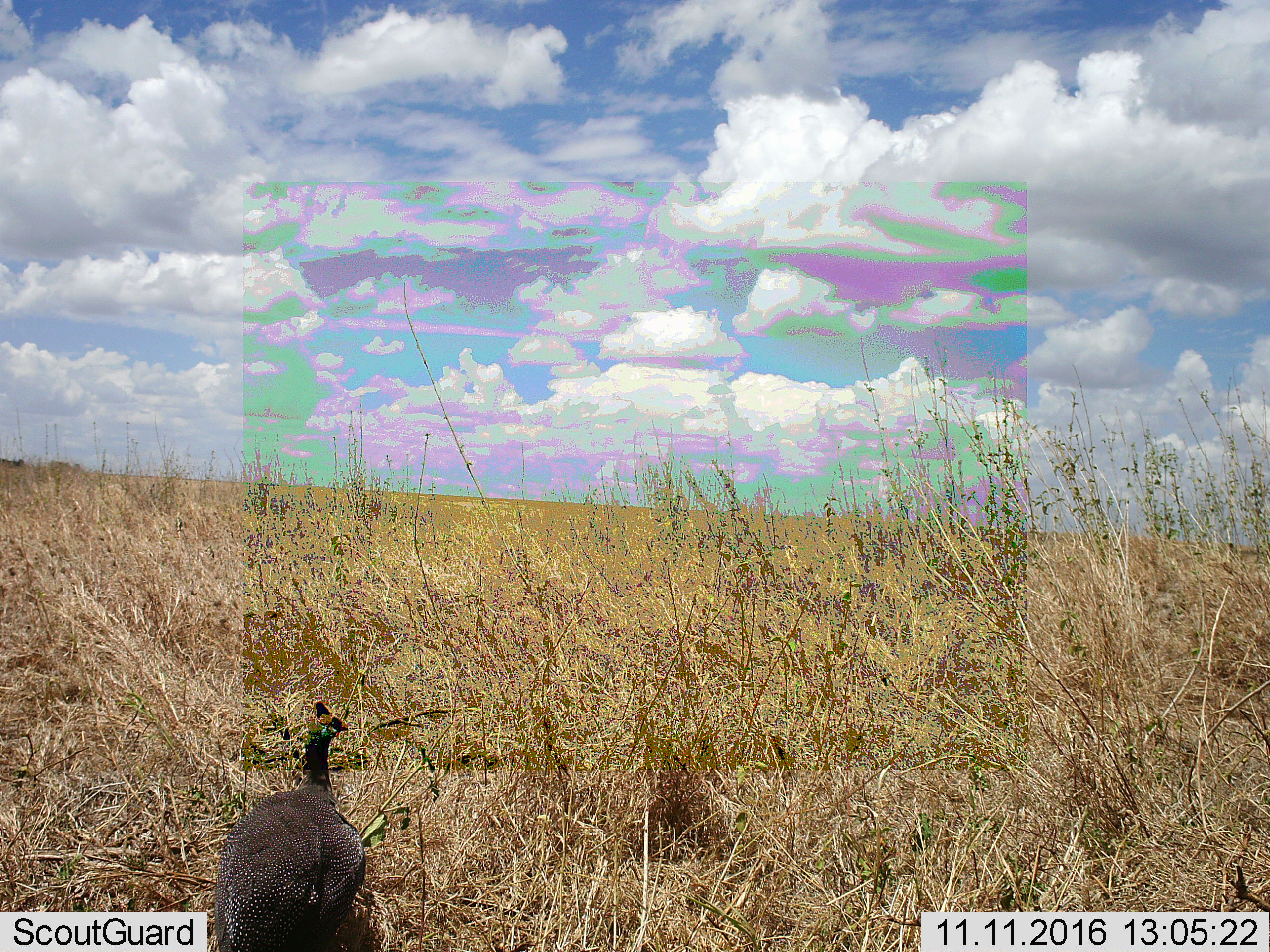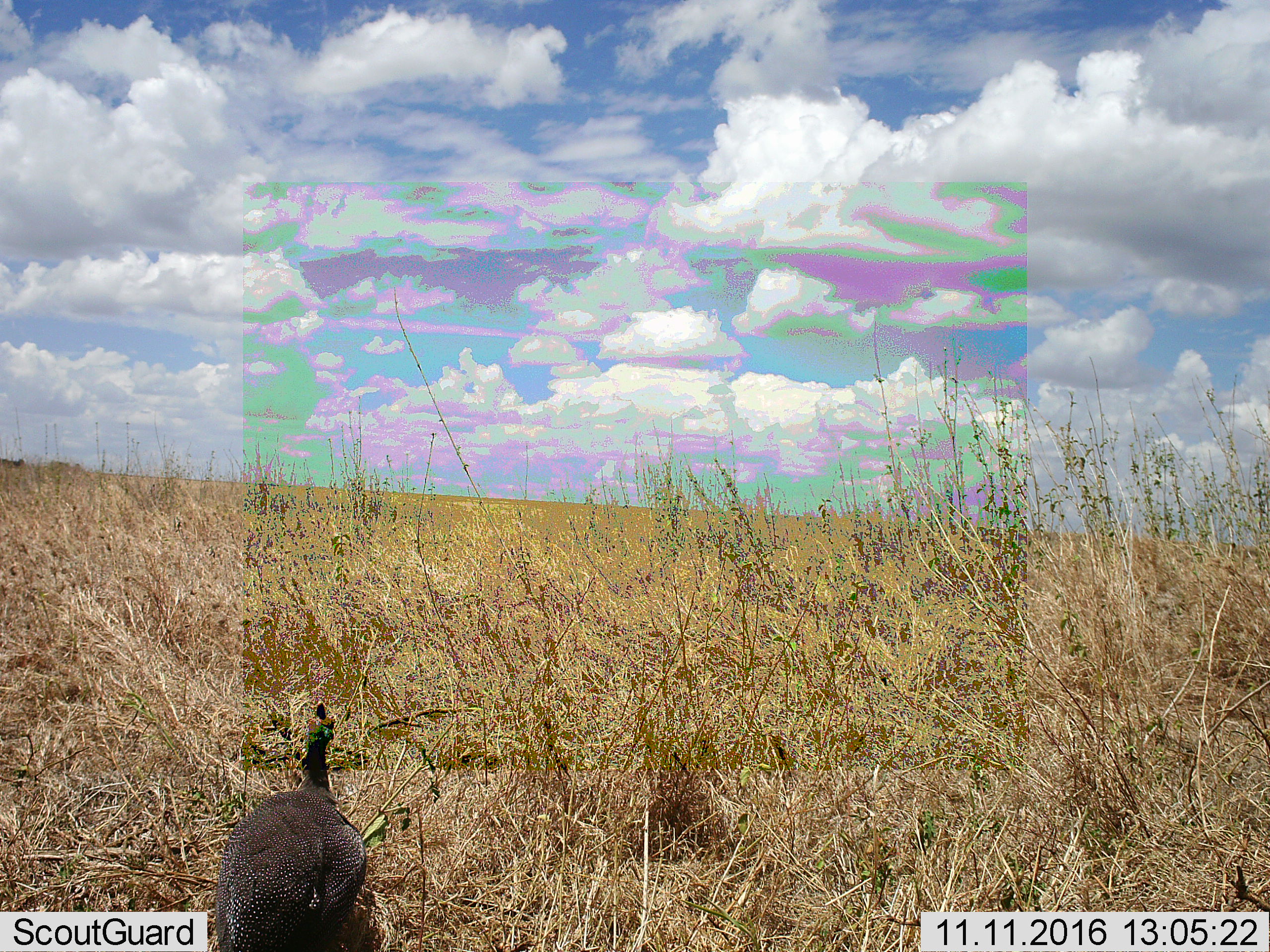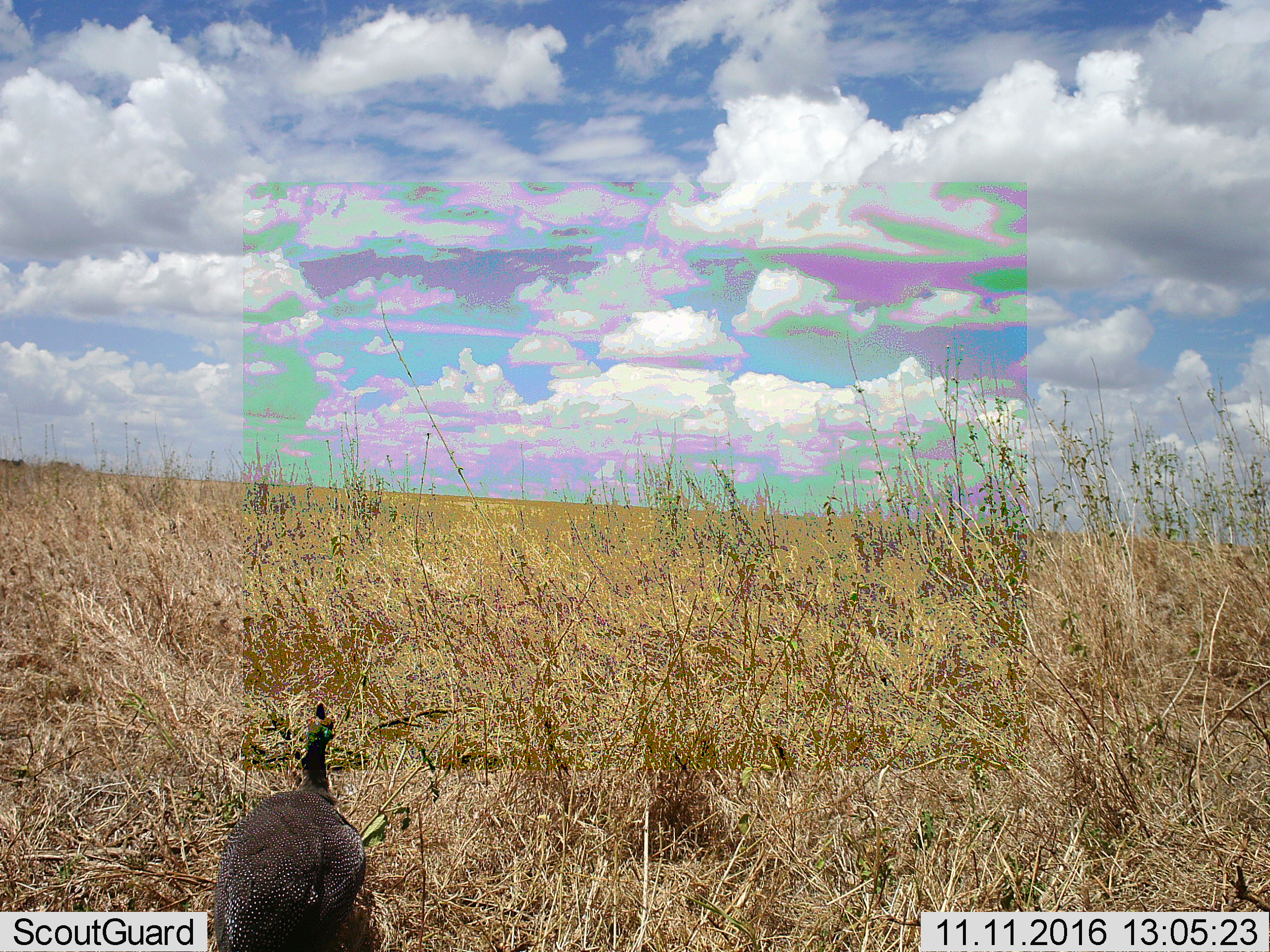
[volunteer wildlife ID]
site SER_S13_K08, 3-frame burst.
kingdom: Animalia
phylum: Chordata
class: Aves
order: Galliformes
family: Numididae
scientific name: Numididae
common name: guineafowl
Guineafowl (Numididae), count 1. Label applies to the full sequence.